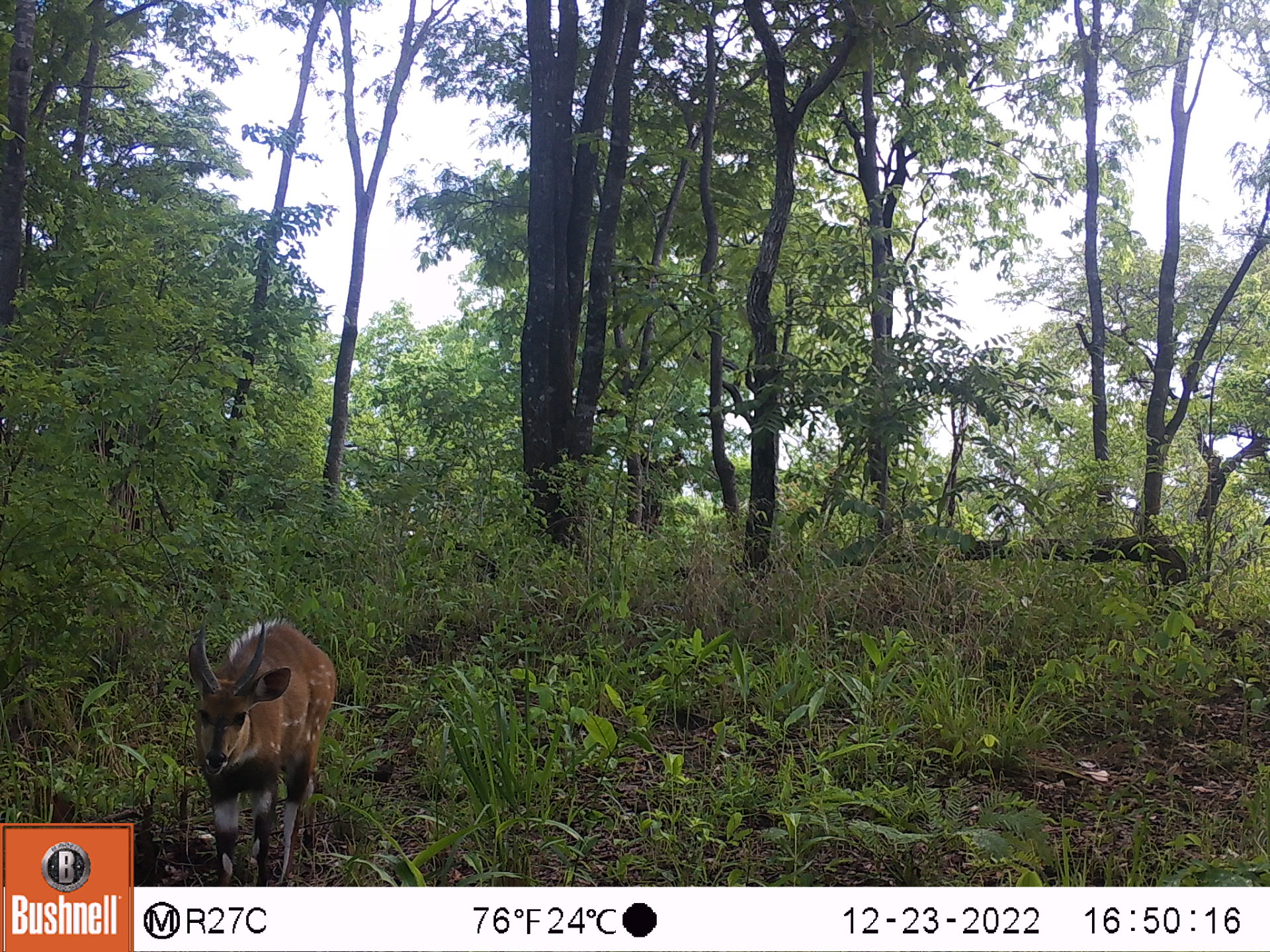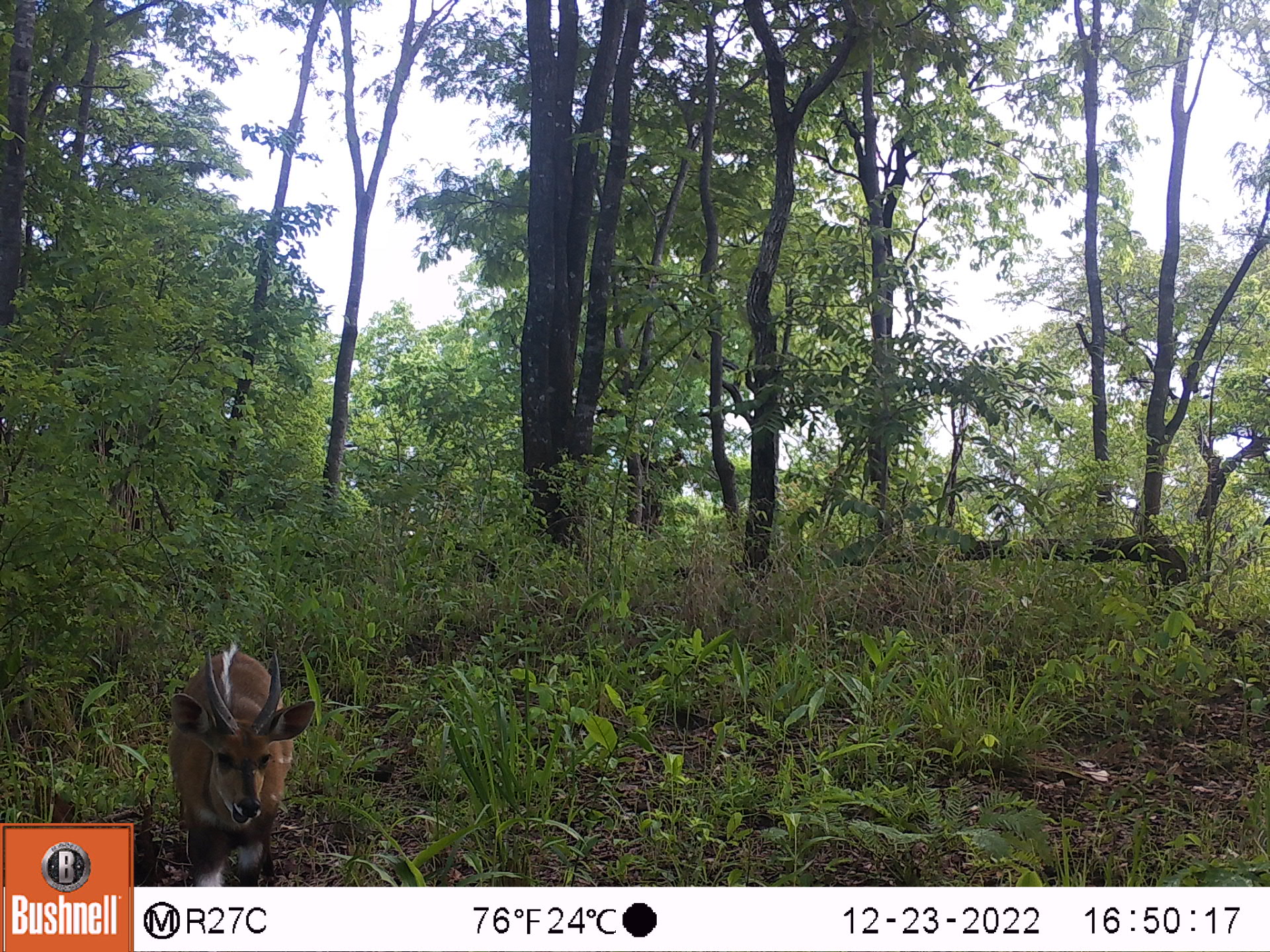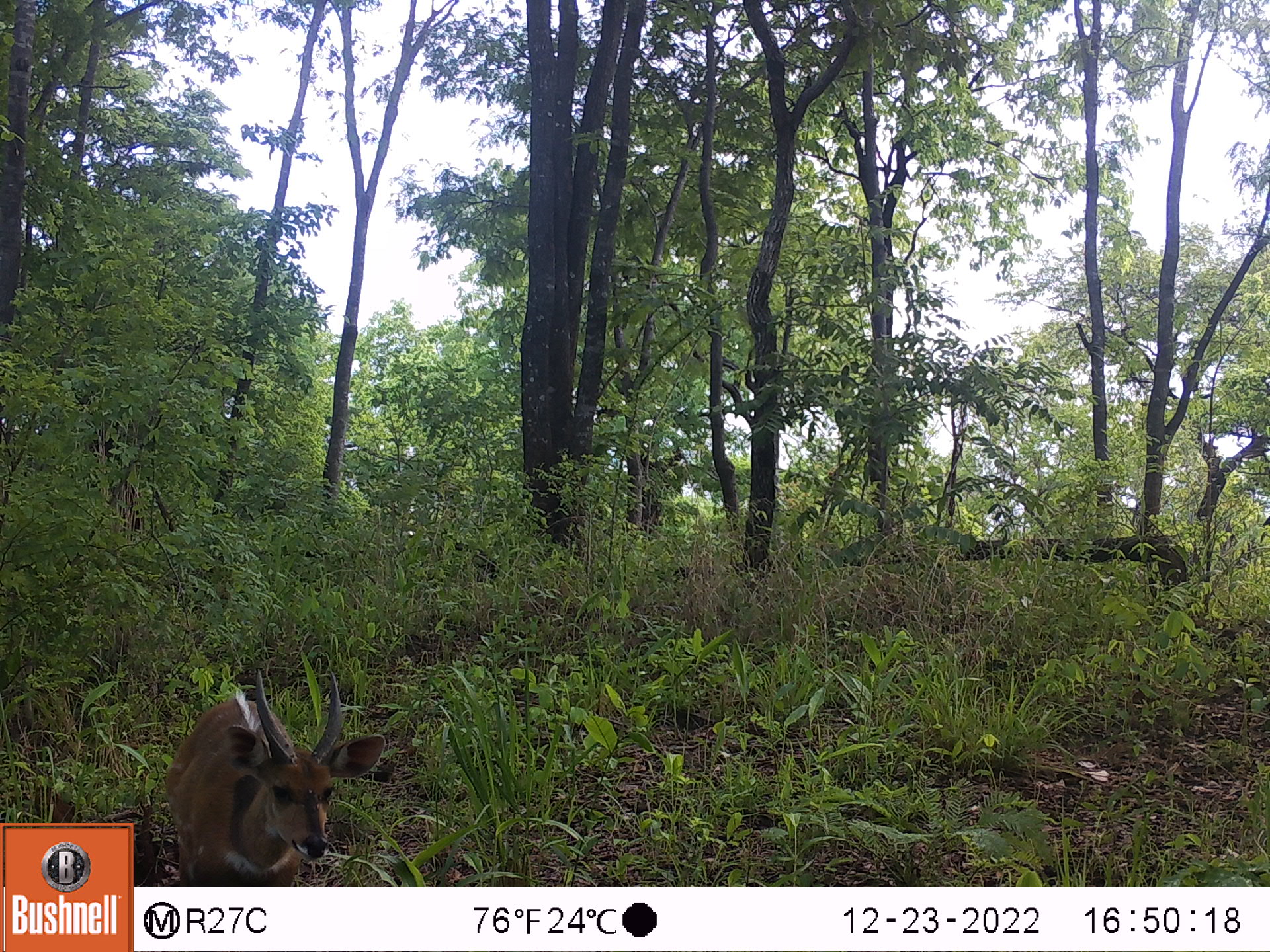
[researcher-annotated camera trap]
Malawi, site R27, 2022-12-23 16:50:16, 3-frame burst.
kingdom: Animalia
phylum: Chordata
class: Mammalia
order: Artiodactyla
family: Bovidae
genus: Tragelaphus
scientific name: Tragelaphus sylvaticus sylvaticus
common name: cape bushbuck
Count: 1.